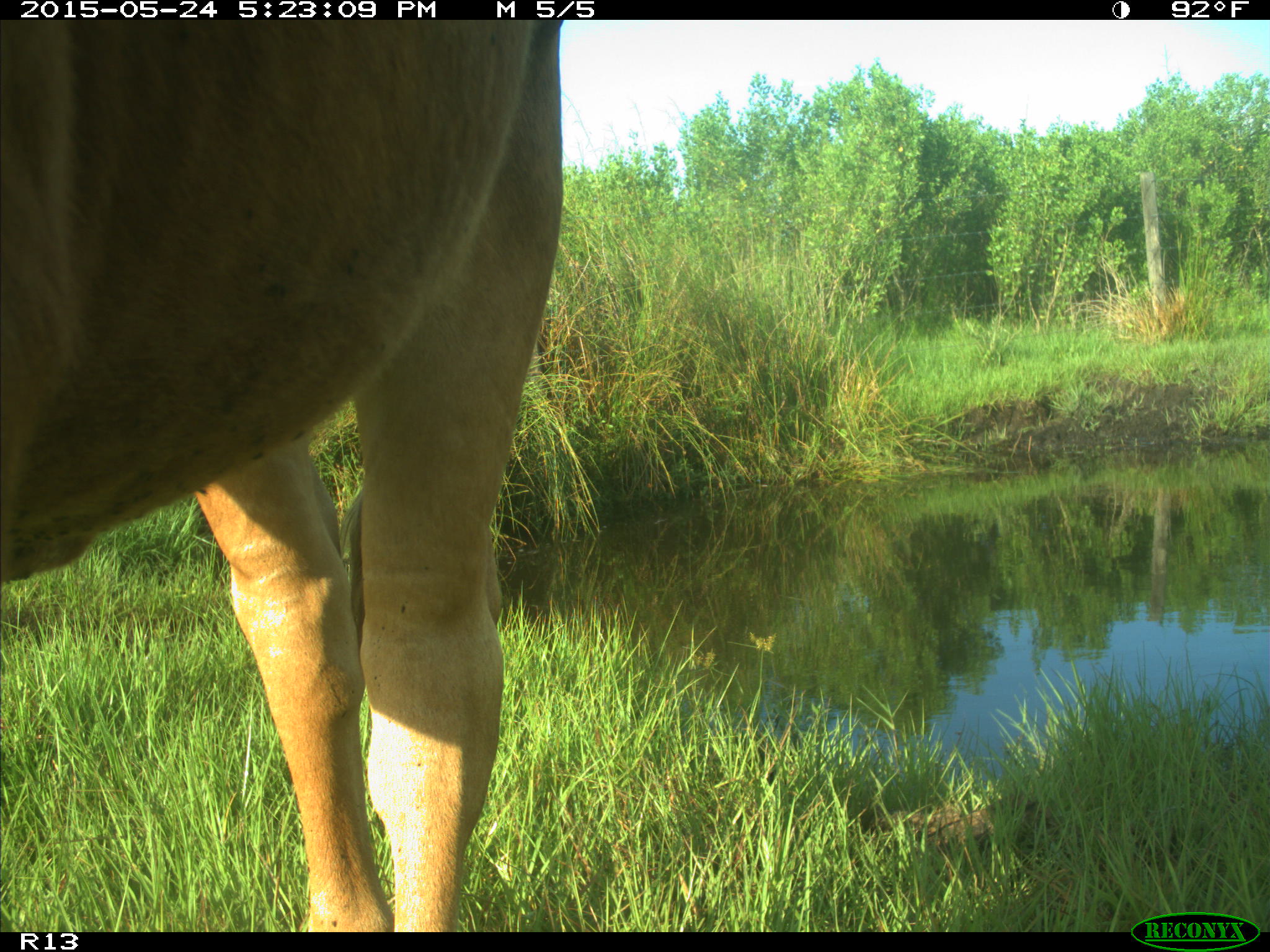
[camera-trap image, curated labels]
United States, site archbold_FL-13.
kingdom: Animalia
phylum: Chordata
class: Mammalia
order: Artiodactyla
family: Bovidae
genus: Bos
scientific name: Bos taurus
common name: domestic cow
Bos taurus (domestic cow).